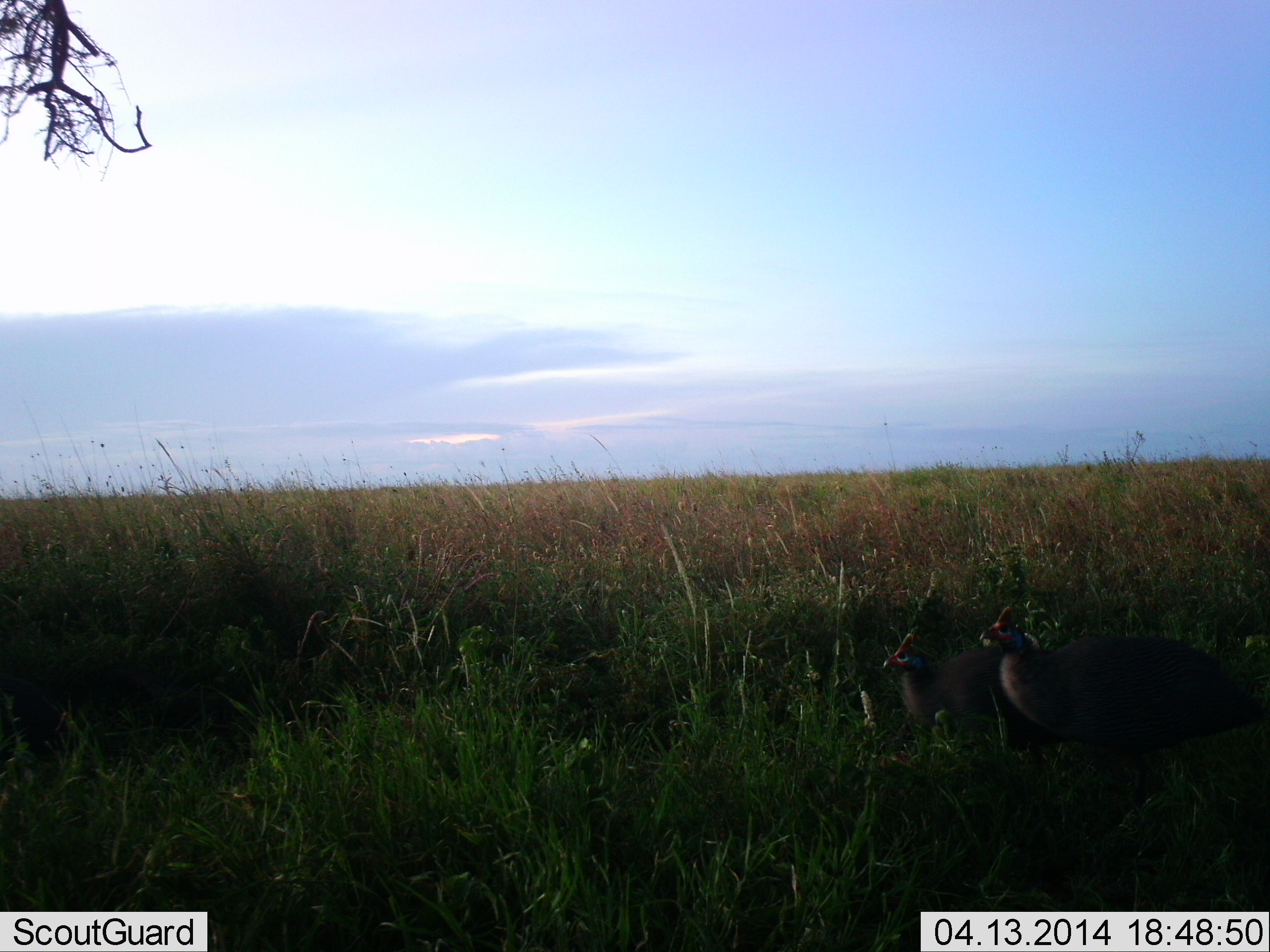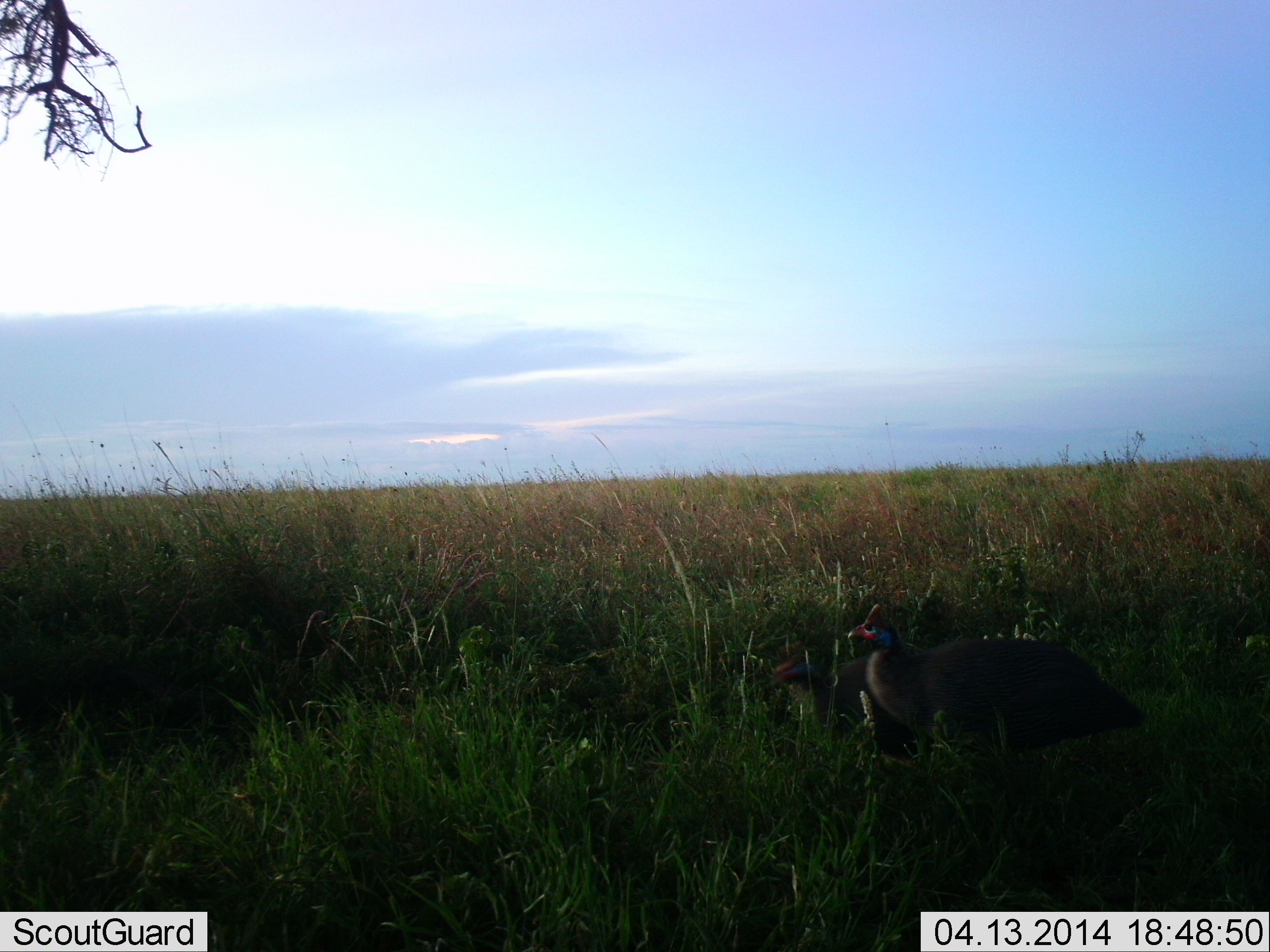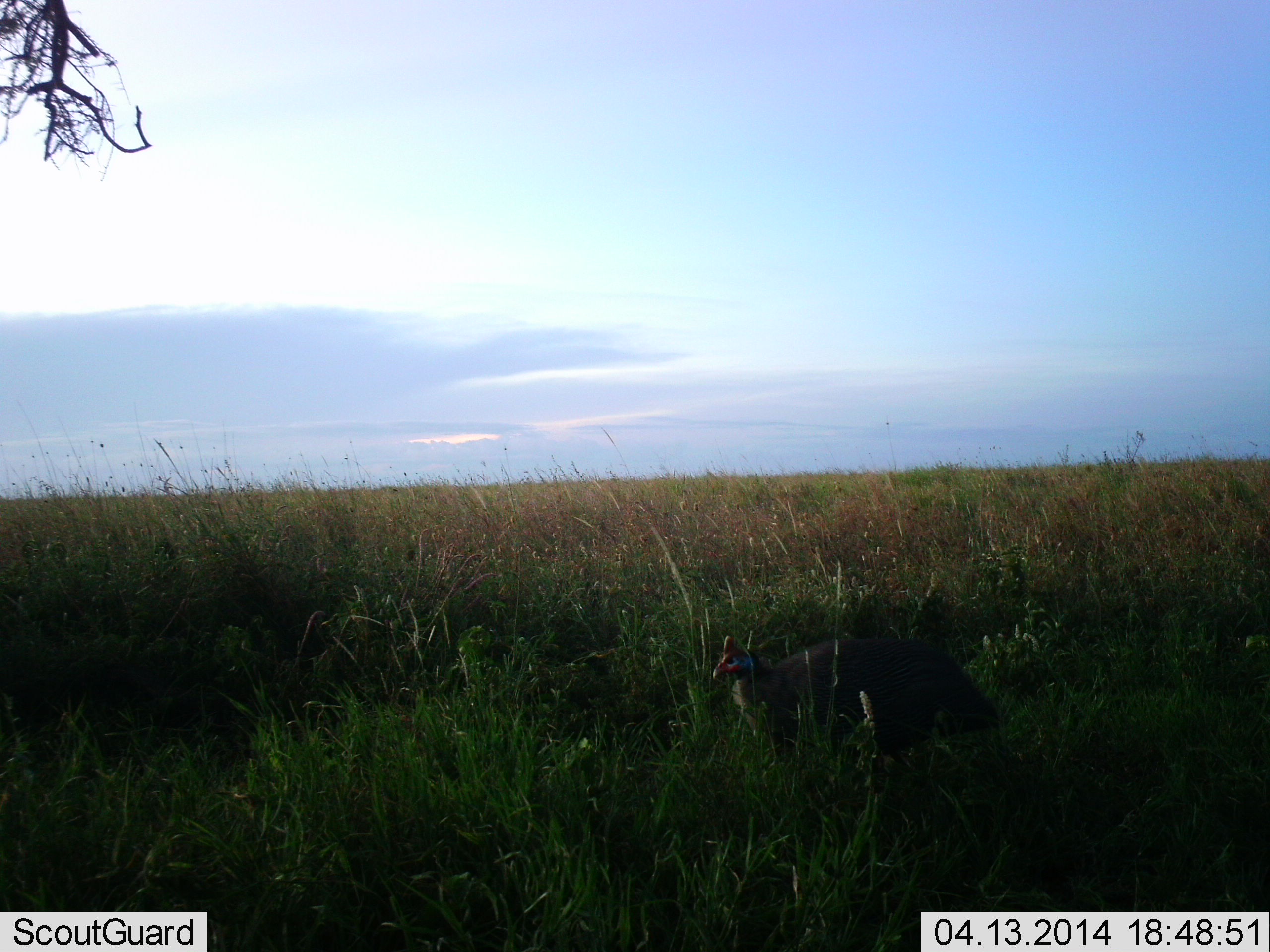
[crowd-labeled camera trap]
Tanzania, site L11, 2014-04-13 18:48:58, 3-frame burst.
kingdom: Animalia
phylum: Chordata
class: Aves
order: Galliformes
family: Numididae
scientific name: Numididae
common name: guinea fowl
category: guineafowl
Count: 2.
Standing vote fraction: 20%.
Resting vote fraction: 0%.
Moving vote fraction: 80%.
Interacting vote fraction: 0%.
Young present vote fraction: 0%.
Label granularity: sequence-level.